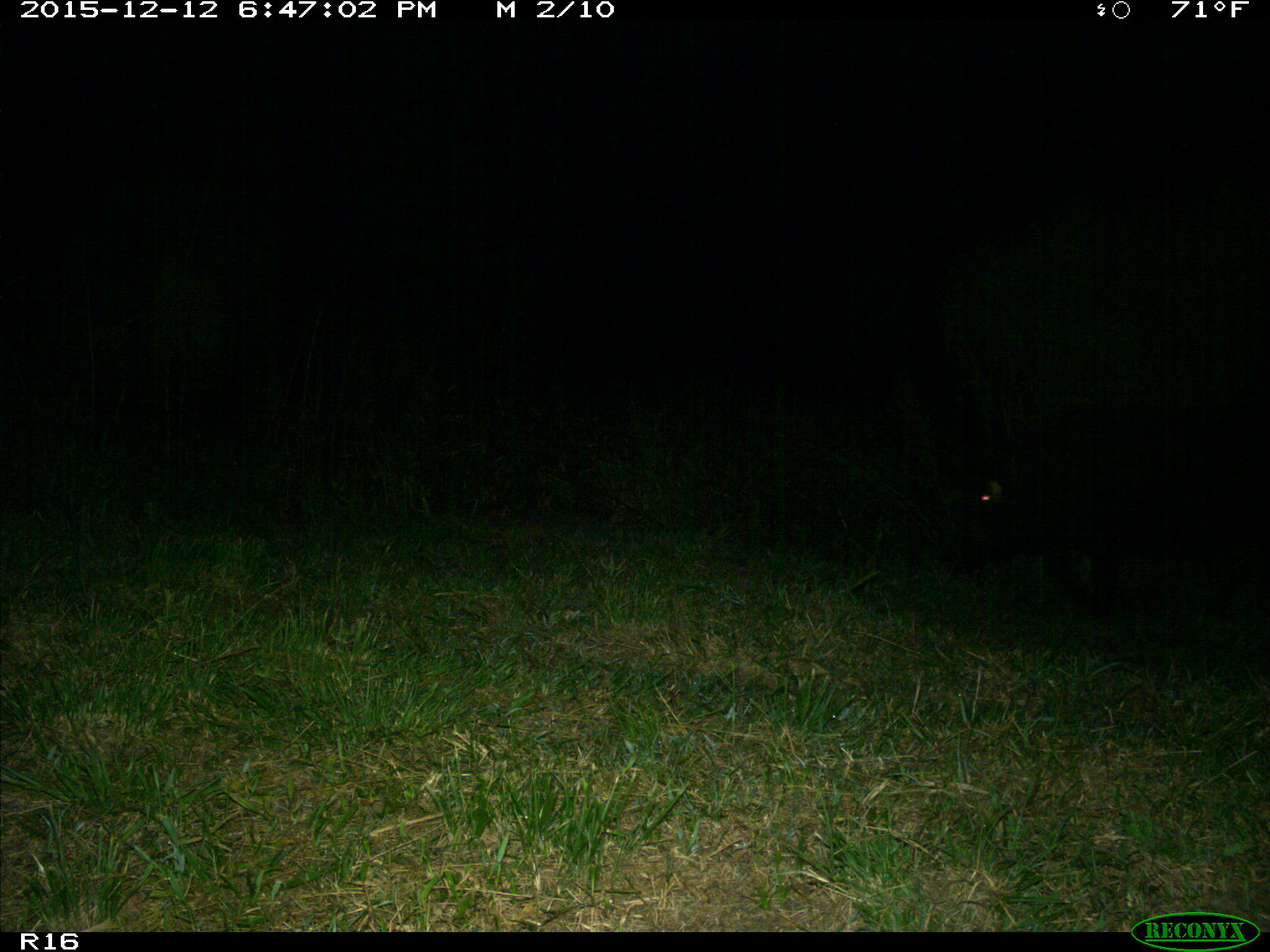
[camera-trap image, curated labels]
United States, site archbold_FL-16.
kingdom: Animalia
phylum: Chordata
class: Mammalia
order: Artiodactyla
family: Suidae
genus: Sus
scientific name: Sus scrofa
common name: wild boar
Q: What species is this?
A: Sus scrofa (wild boar).